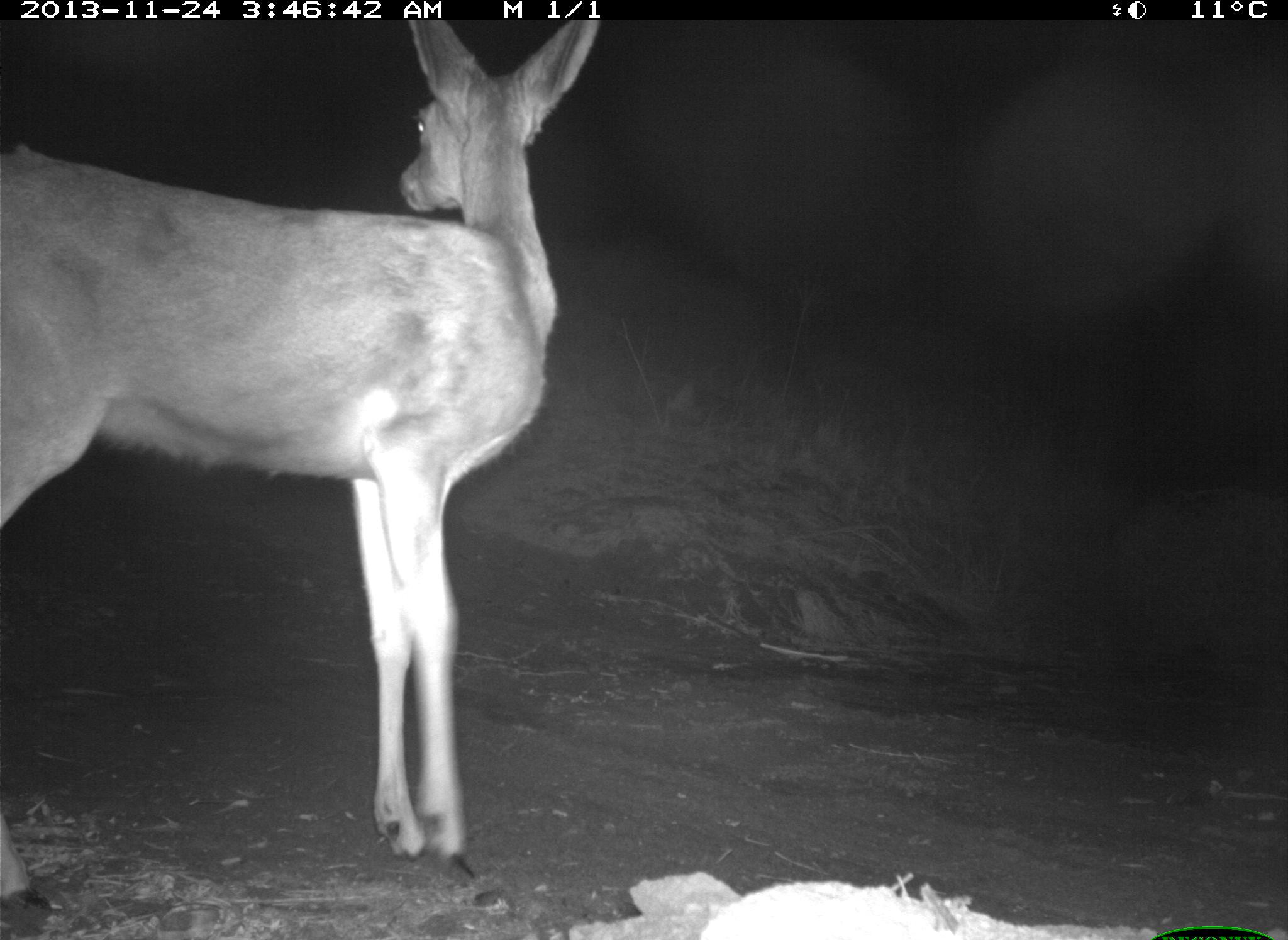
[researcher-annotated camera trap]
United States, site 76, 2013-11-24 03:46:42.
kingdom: Animalia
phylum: Chordata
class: Mammalia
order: Artiodactyla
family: Cervidae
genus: Odocoileus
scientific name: Odocoileus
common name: deer